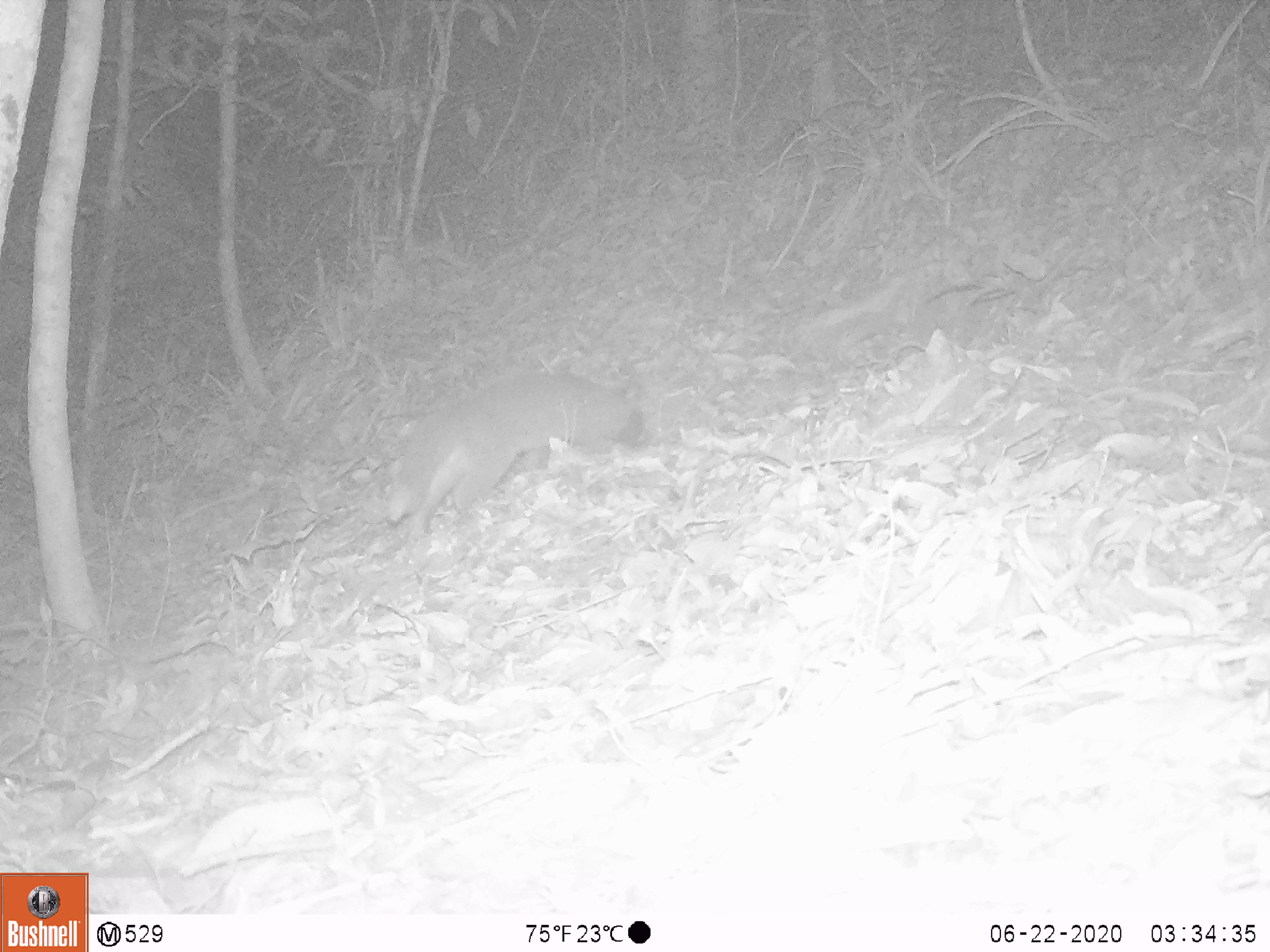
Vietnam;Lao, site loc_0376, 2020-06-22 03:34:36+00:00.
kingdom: Animalia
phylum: Chordata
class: Mammalia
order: Carnivora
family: Viverridae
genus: Paguma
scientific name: Paguma larvata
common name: masked palm civet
Masked palm civet (Paguma larvata). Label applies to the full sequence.